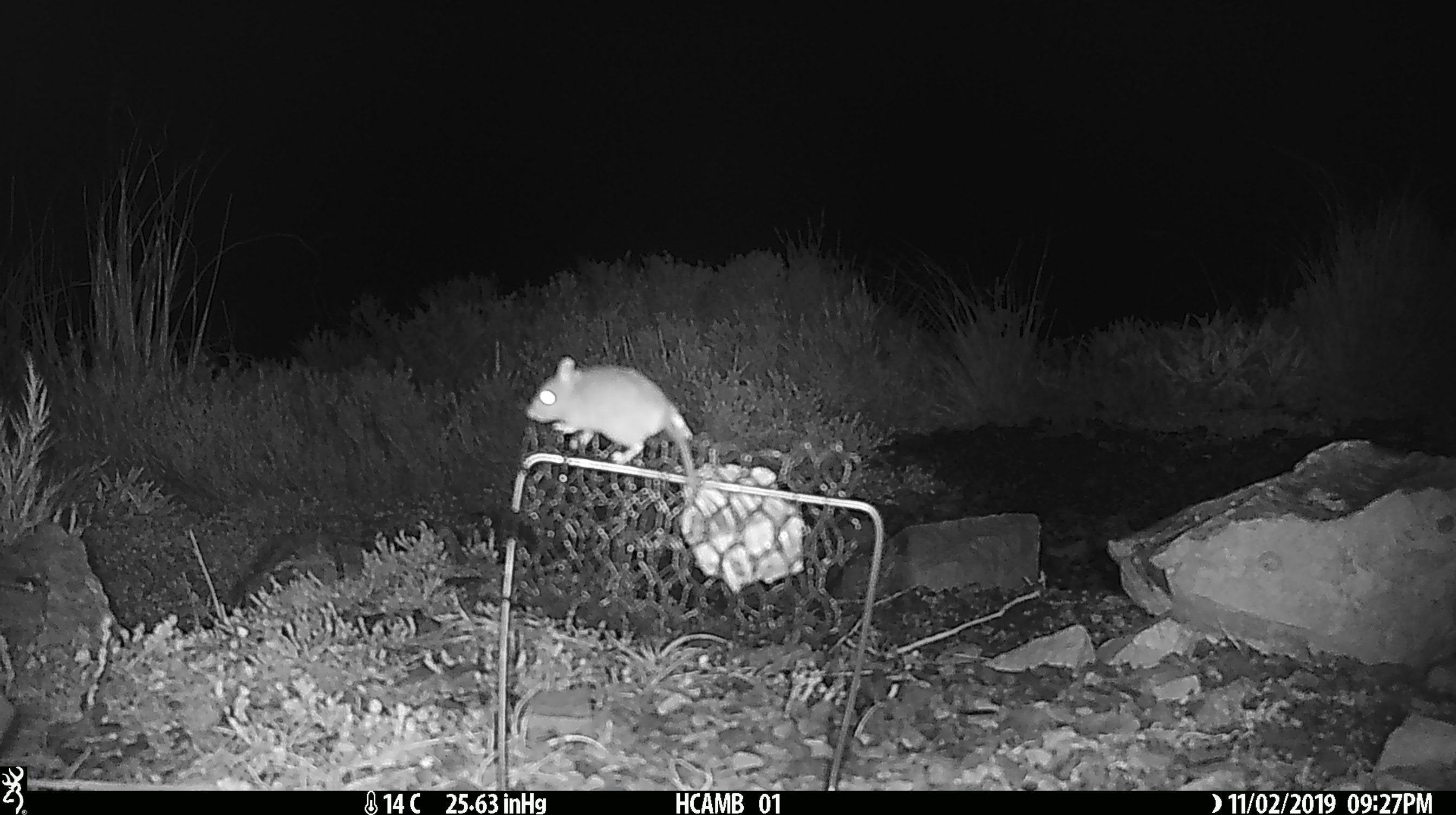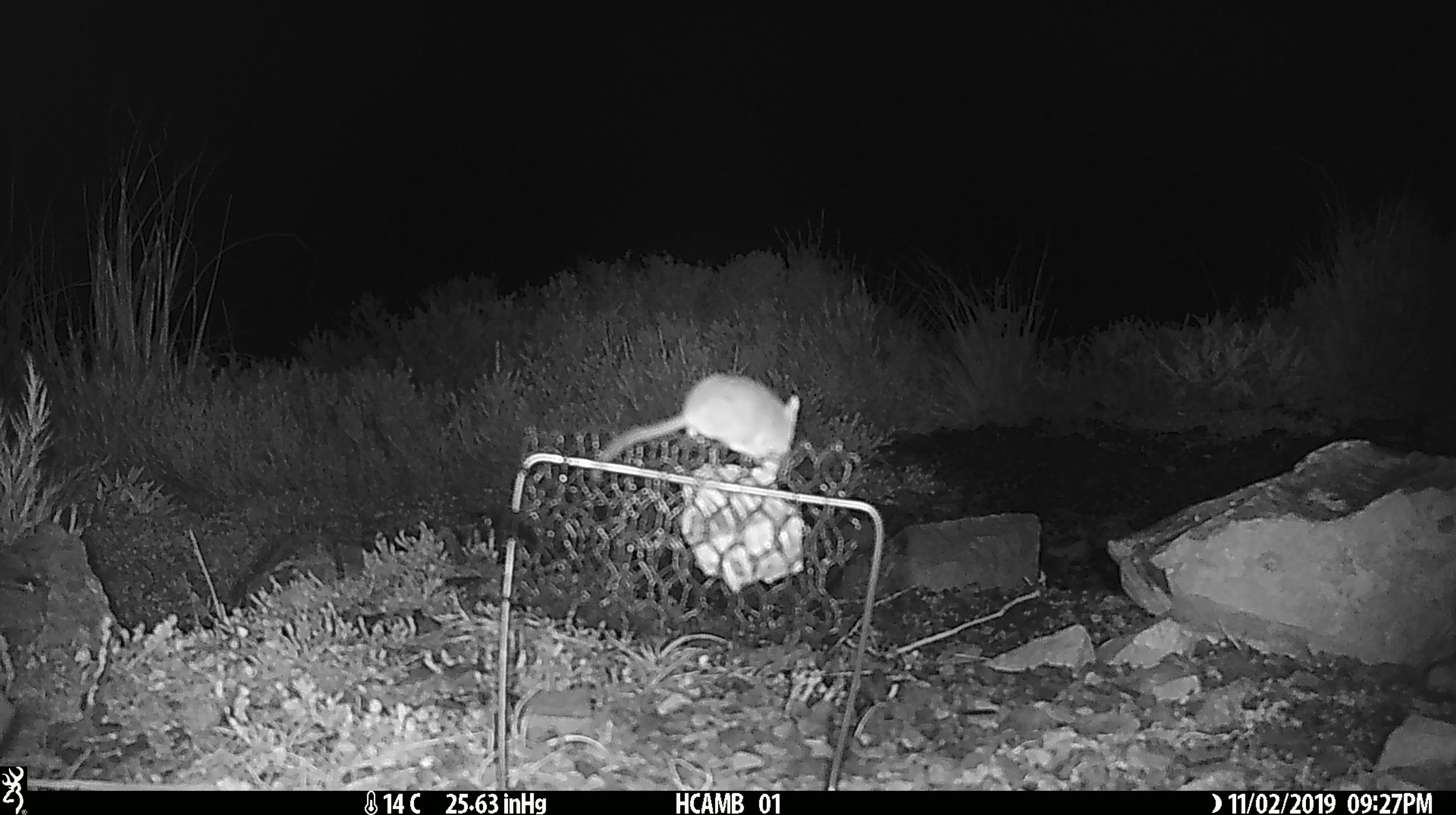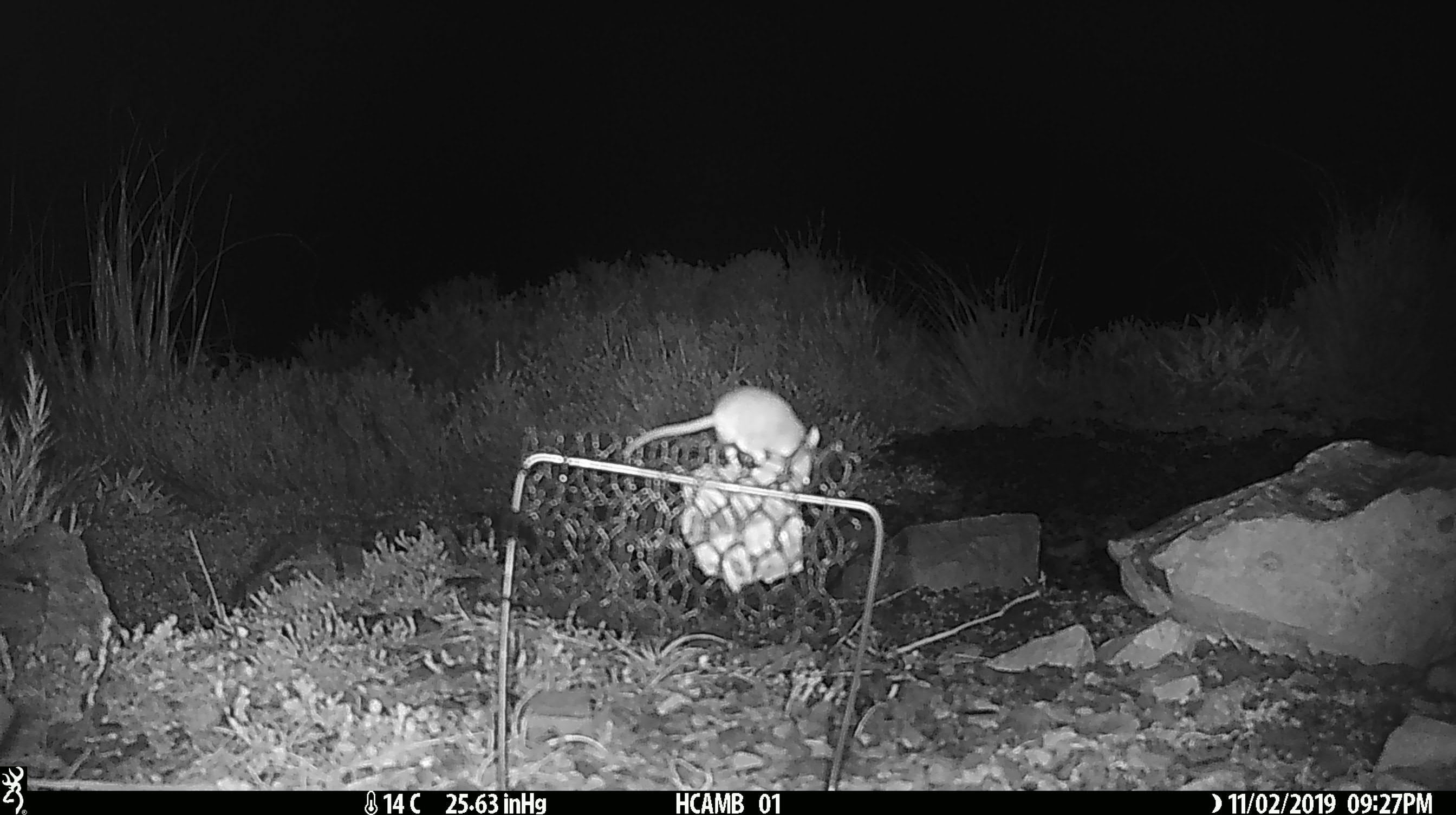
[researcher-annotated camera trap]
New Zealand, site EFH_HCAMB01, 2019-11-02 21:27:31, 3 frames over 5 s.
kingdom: Animalia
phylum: Chordata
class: Mammalia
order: Rodentia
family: Muridae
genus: Mus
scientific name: Mus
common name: mouse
Mouse (Mus).